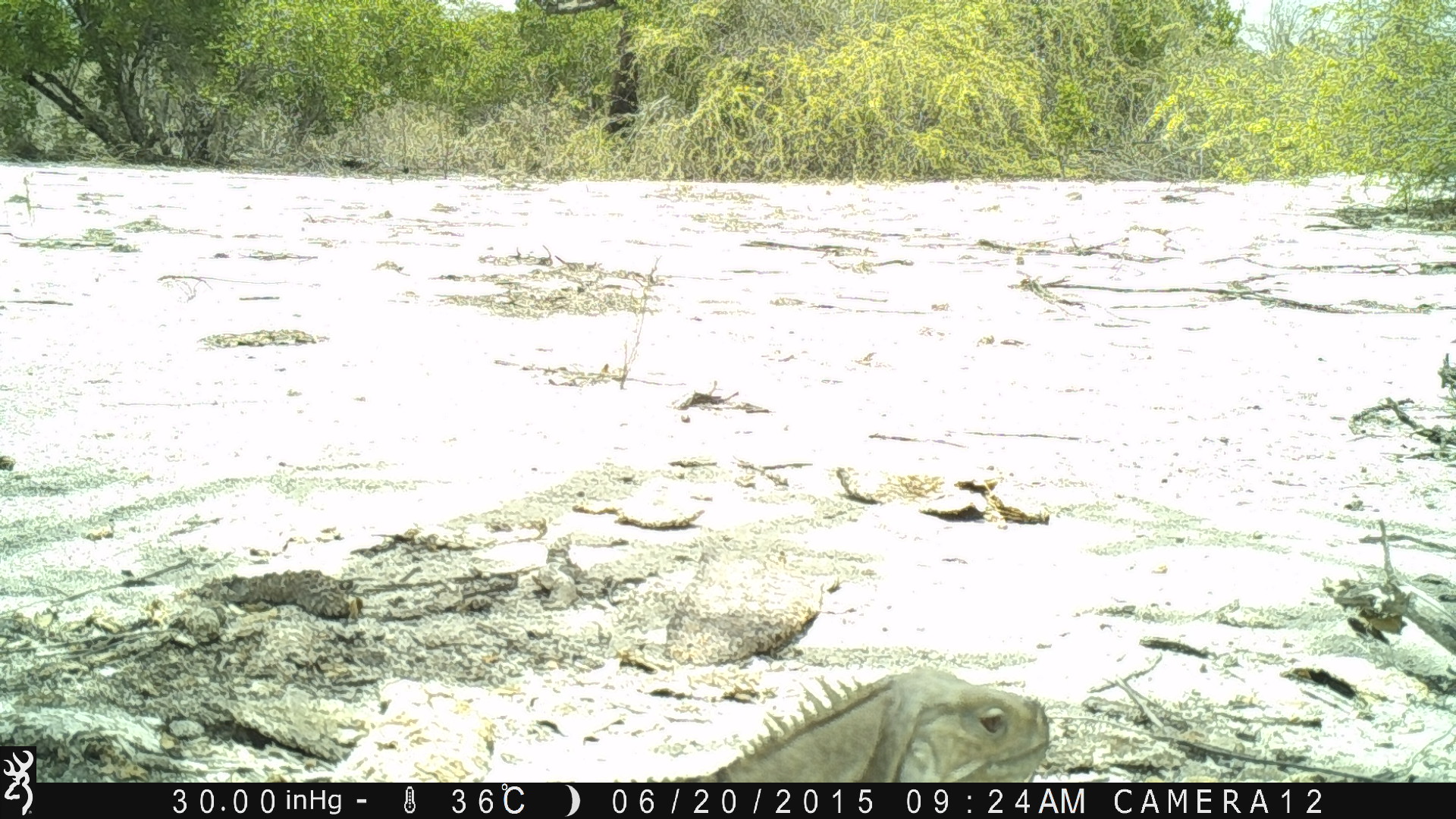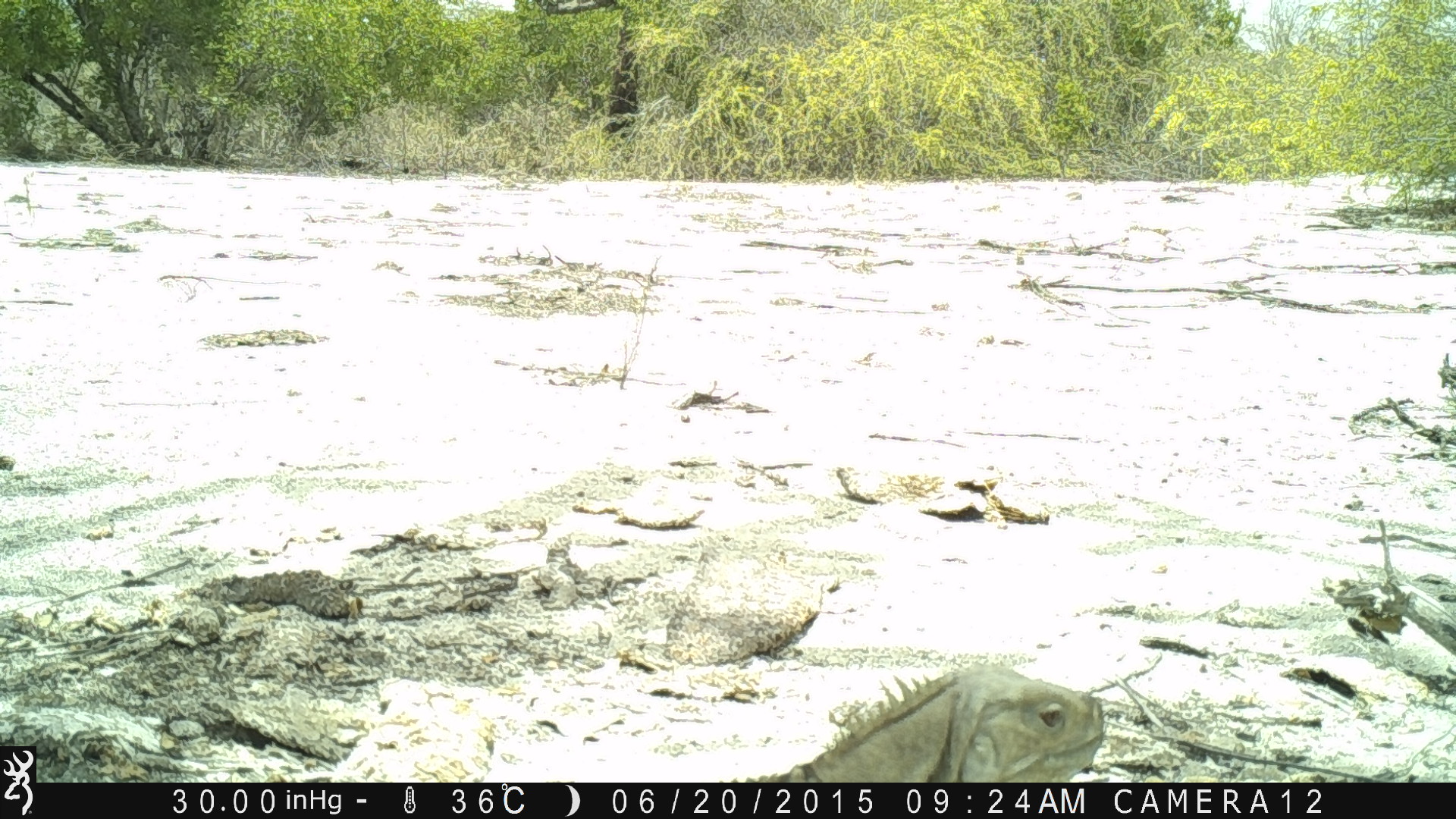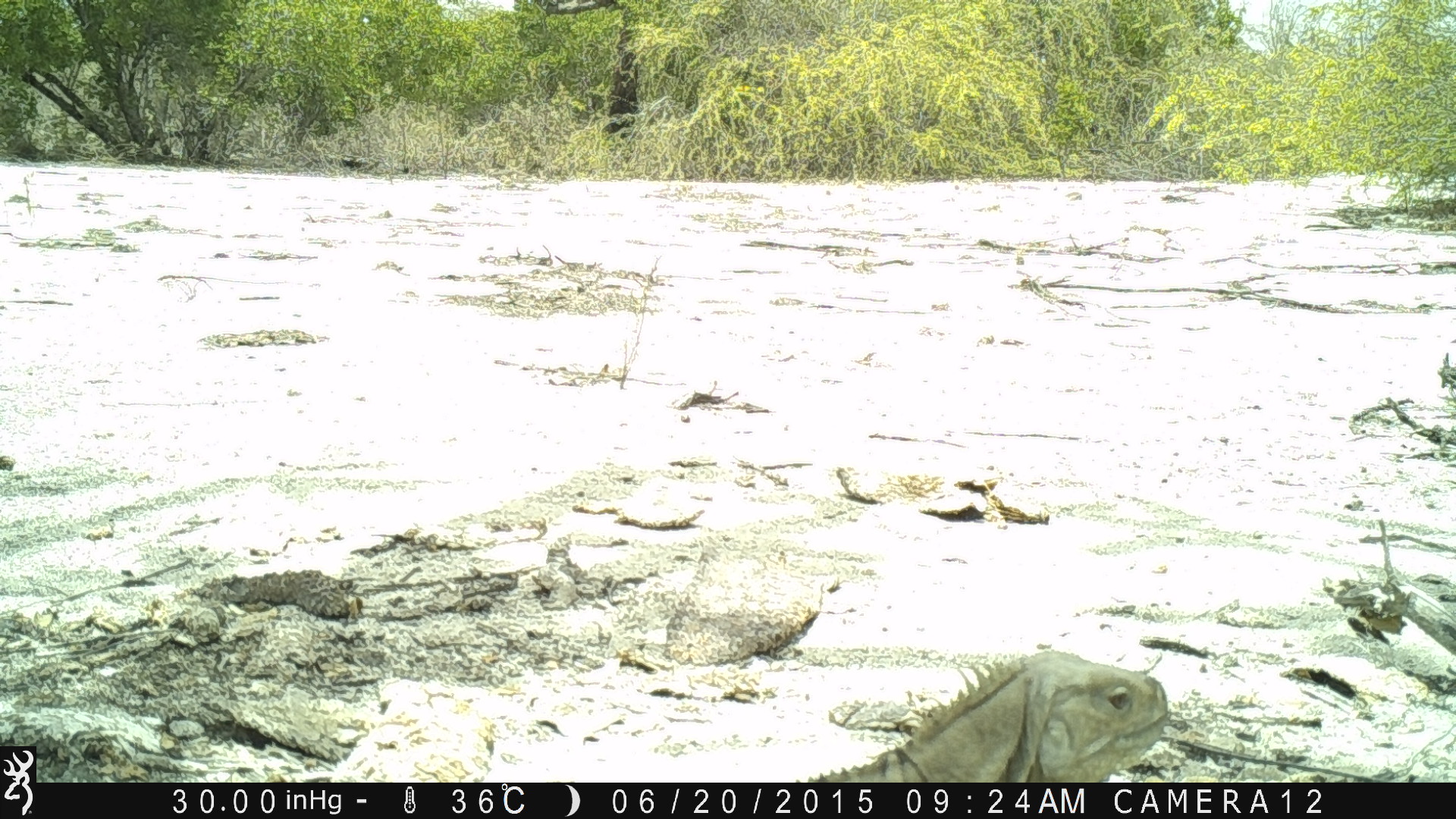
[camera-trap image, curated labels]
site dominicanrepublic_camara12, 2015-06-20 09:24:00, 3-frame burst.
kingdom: Animalia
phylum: Chordata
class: Reptilia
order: Squamata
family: Iguanidae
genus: Iguana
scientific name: Iguana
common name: typical iguanas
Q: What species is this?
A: Iguana (typical iguanas).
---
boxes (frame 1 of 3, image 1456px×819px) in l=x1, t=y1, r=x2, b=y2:
iguana: l=647, t=665, r=1047, b=780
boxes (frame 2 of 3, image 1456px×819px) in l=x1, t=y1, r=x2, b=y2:
iguana: l=760, t=665, r=1103, b=781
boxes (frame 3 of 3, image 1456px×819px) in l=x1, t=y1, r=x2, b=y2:
iguana: l=786, t=650, r=1173, b=781